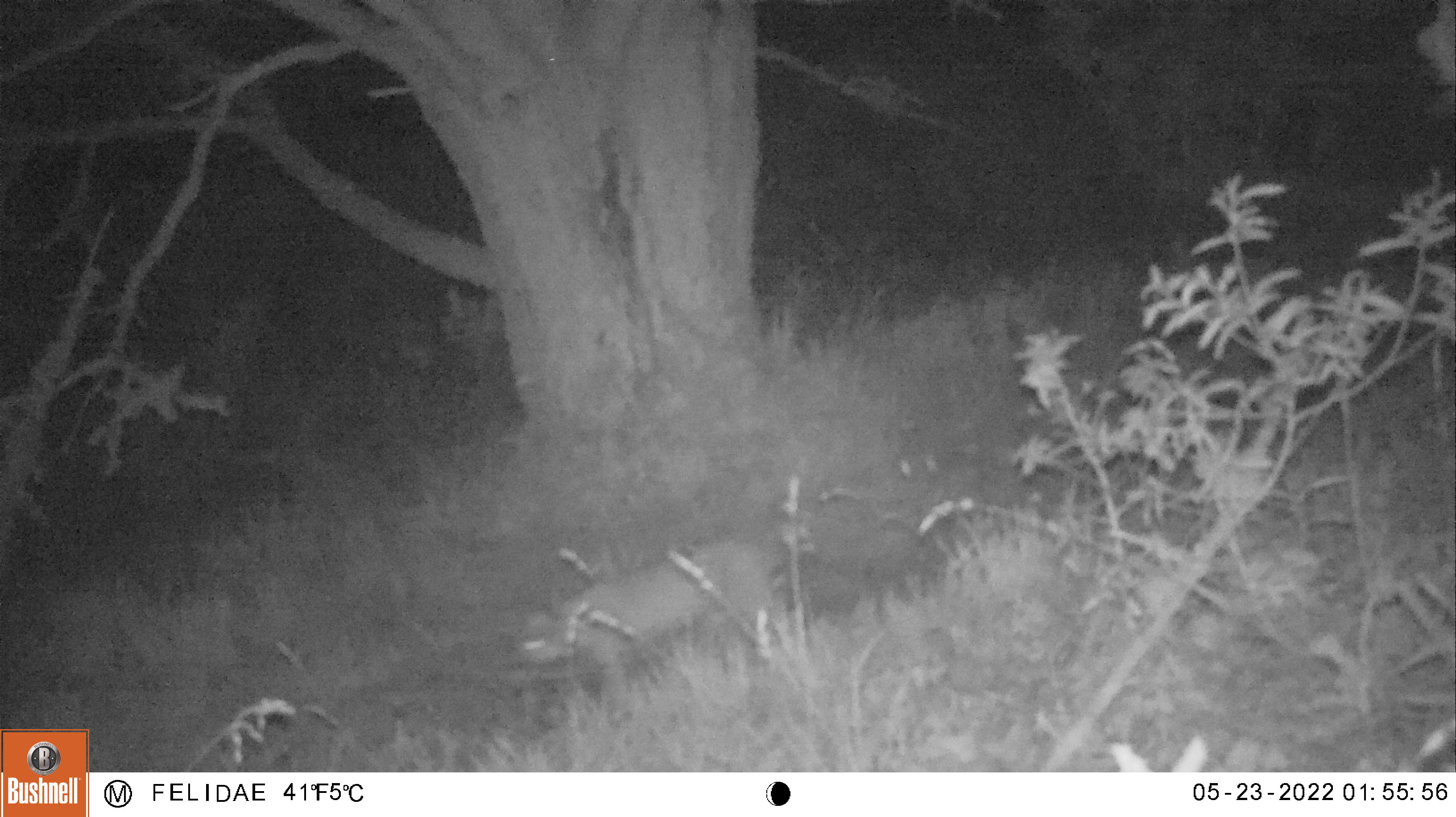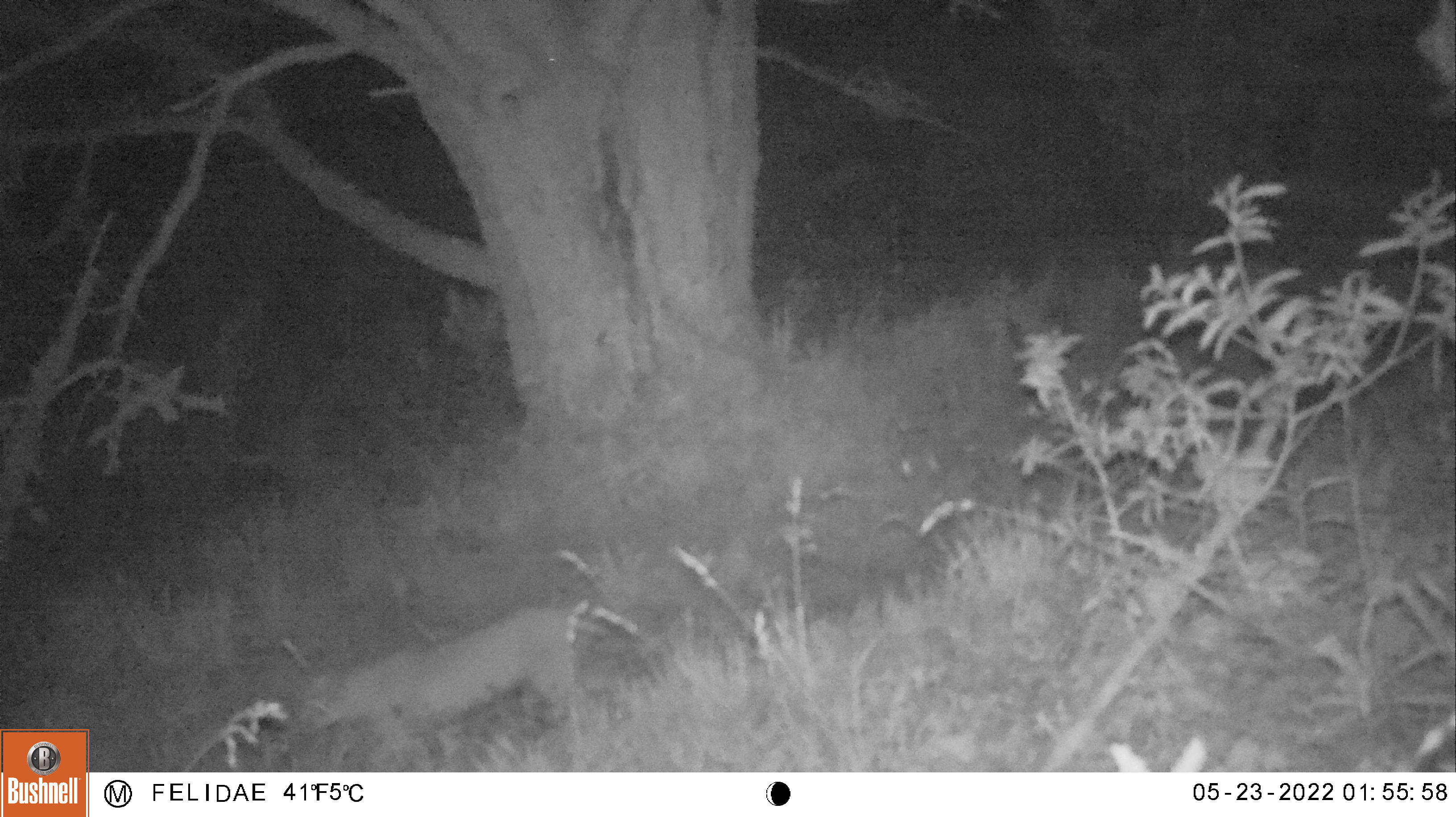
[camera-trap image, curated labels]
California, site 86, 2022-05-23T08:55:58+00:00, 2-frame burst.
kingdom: Animalia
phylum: Chordata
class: Mammalia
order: Carnivora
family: Felidae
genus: Lynx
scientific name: Lynx rufus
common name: bobcat